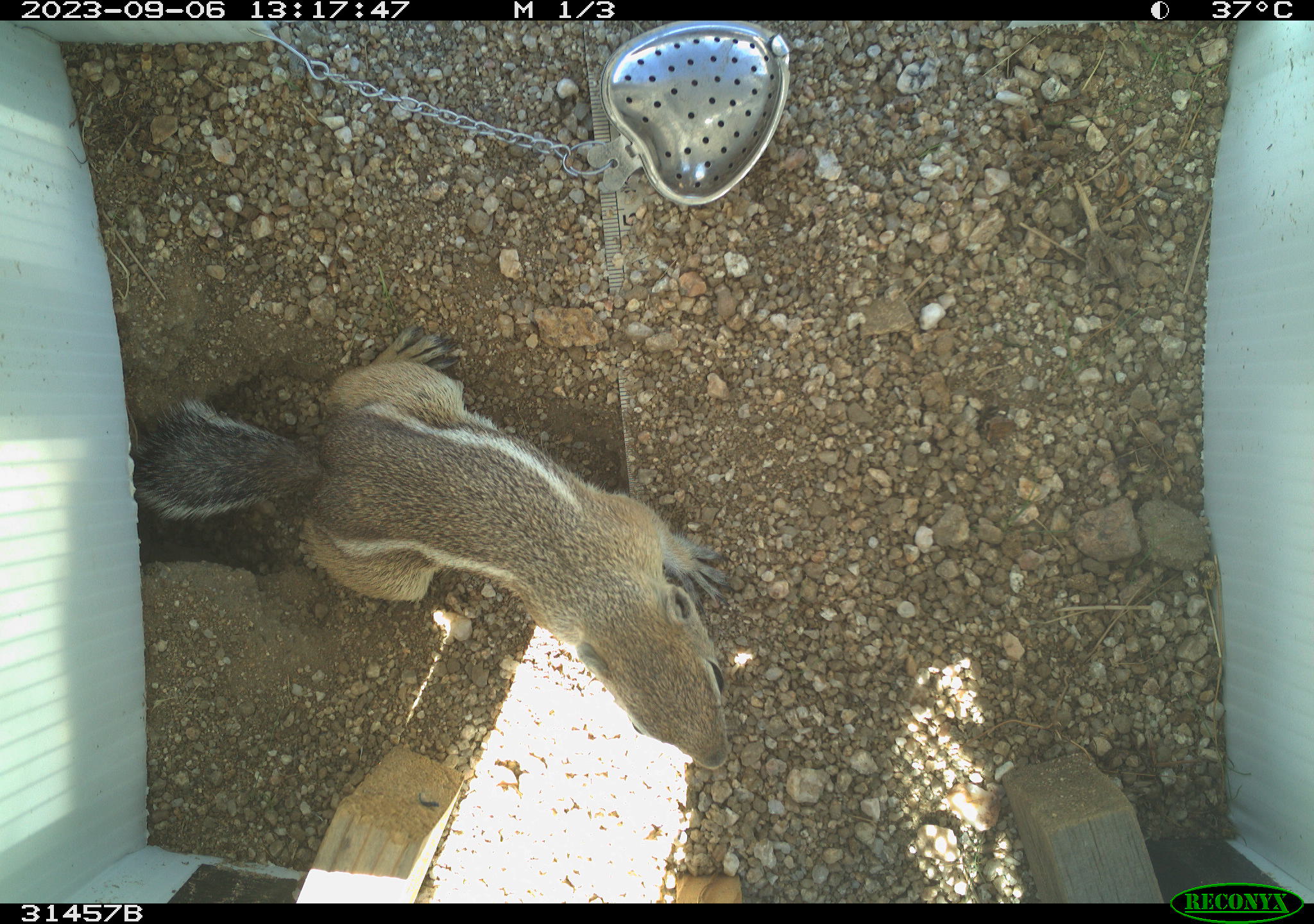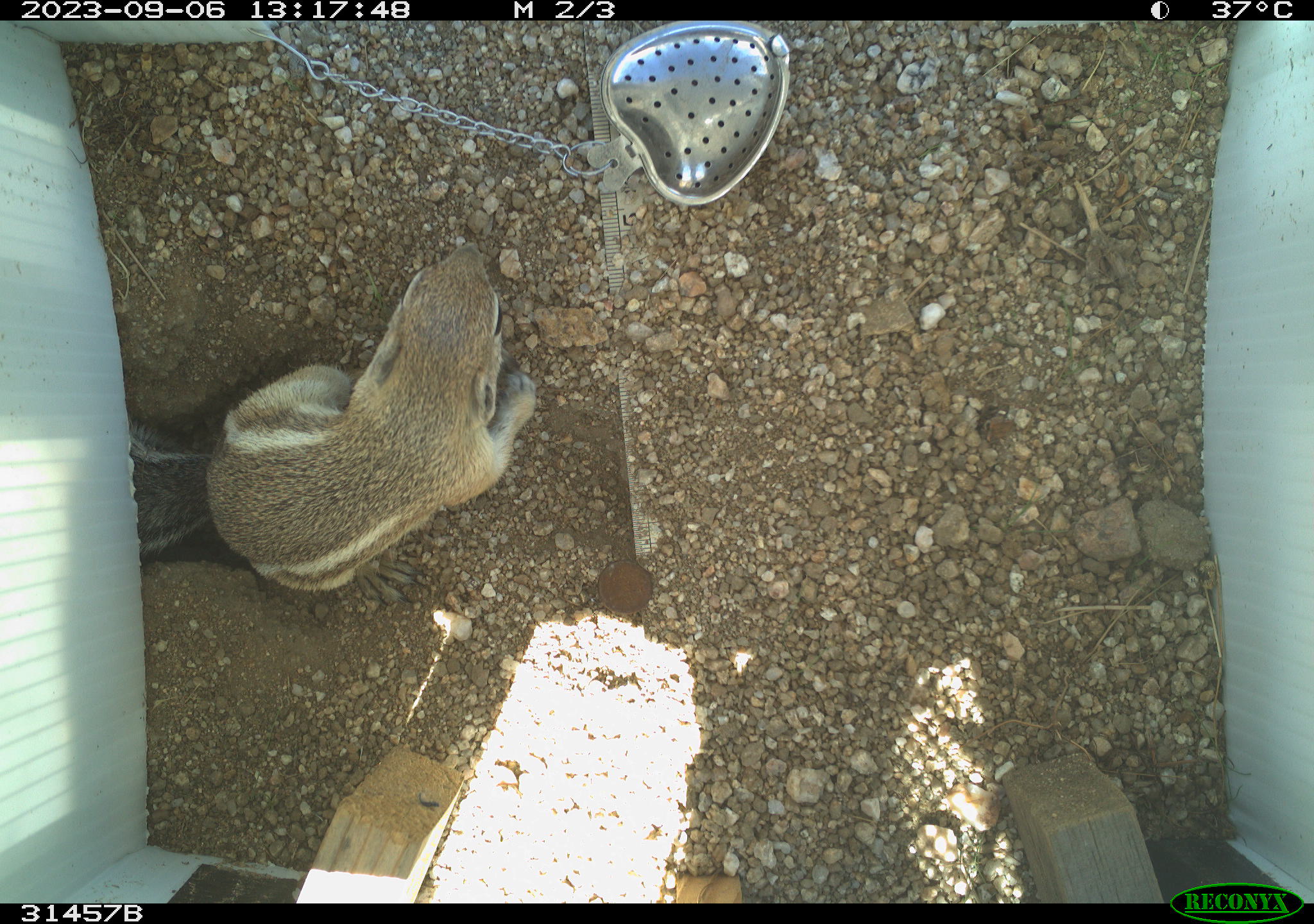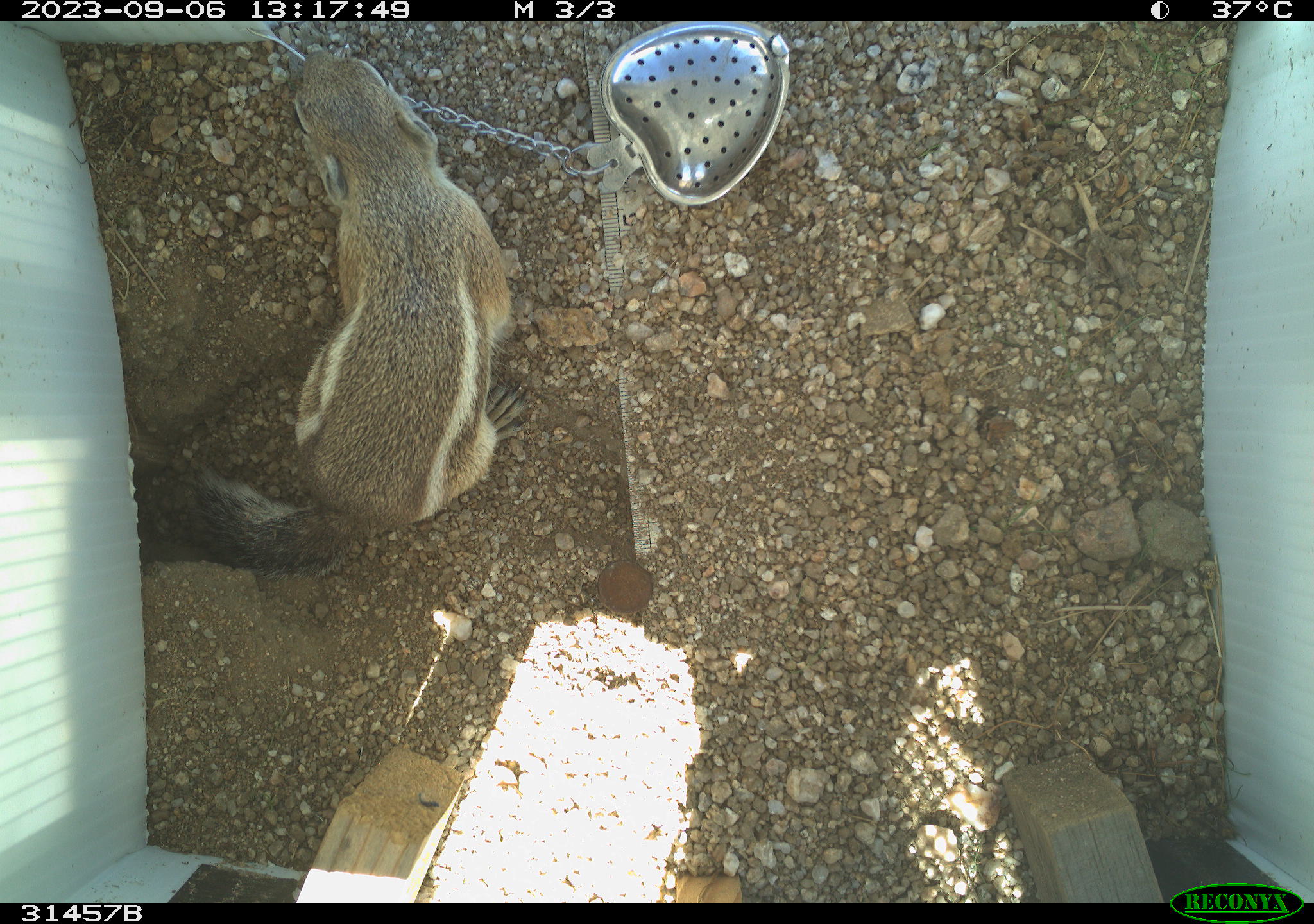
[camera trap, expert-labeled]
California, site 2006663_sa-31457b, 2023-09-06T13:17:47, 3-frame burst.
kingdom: Animalia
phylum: Chordata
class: Mammalia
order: Rodentia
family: Sciuridae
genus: Ammospermophilus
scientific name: Ammospermophilus leucurus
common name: white-tailed antelope squirrel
White-tailed antelope squirrel (Ammospermophilus leucurus).